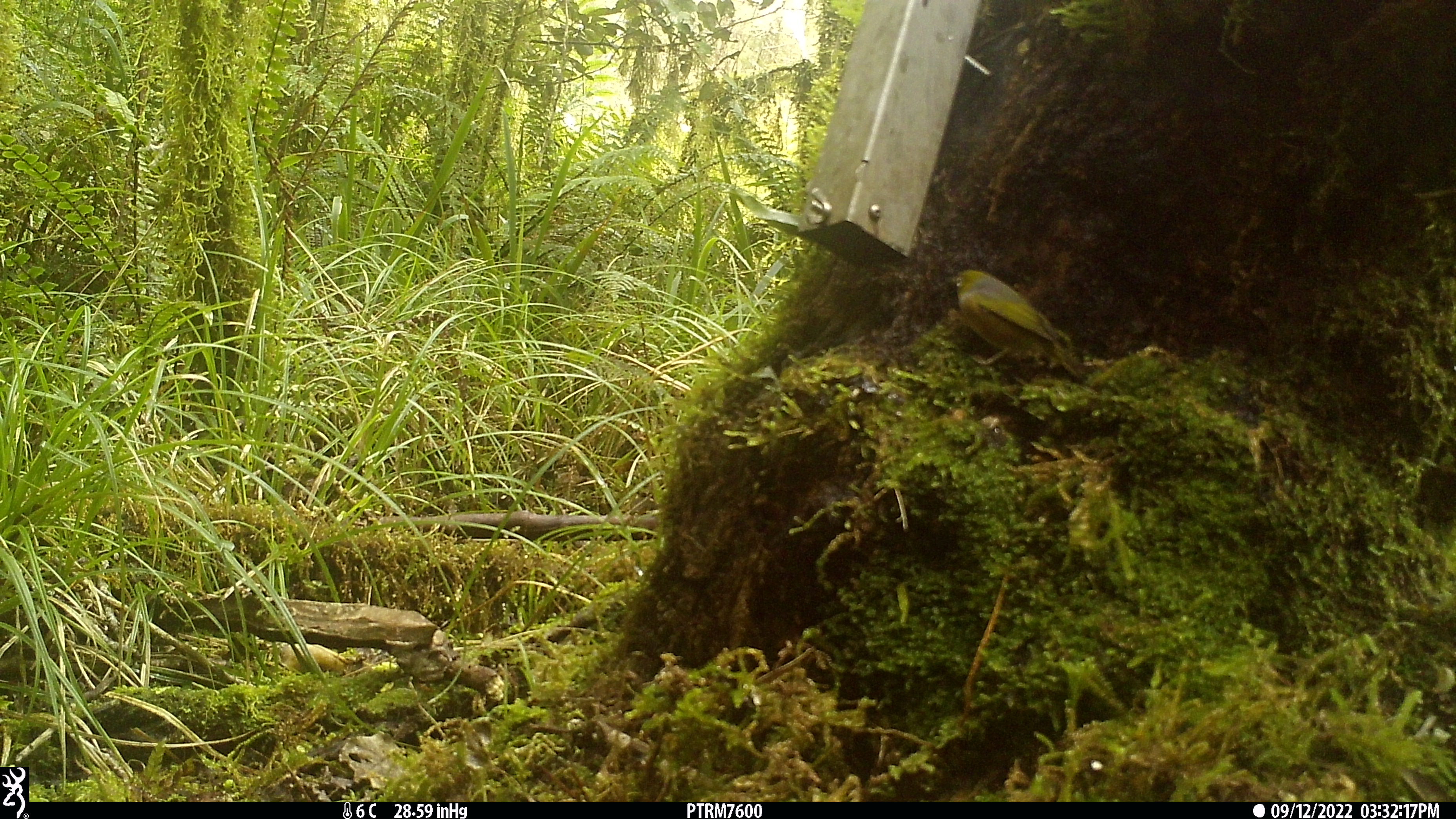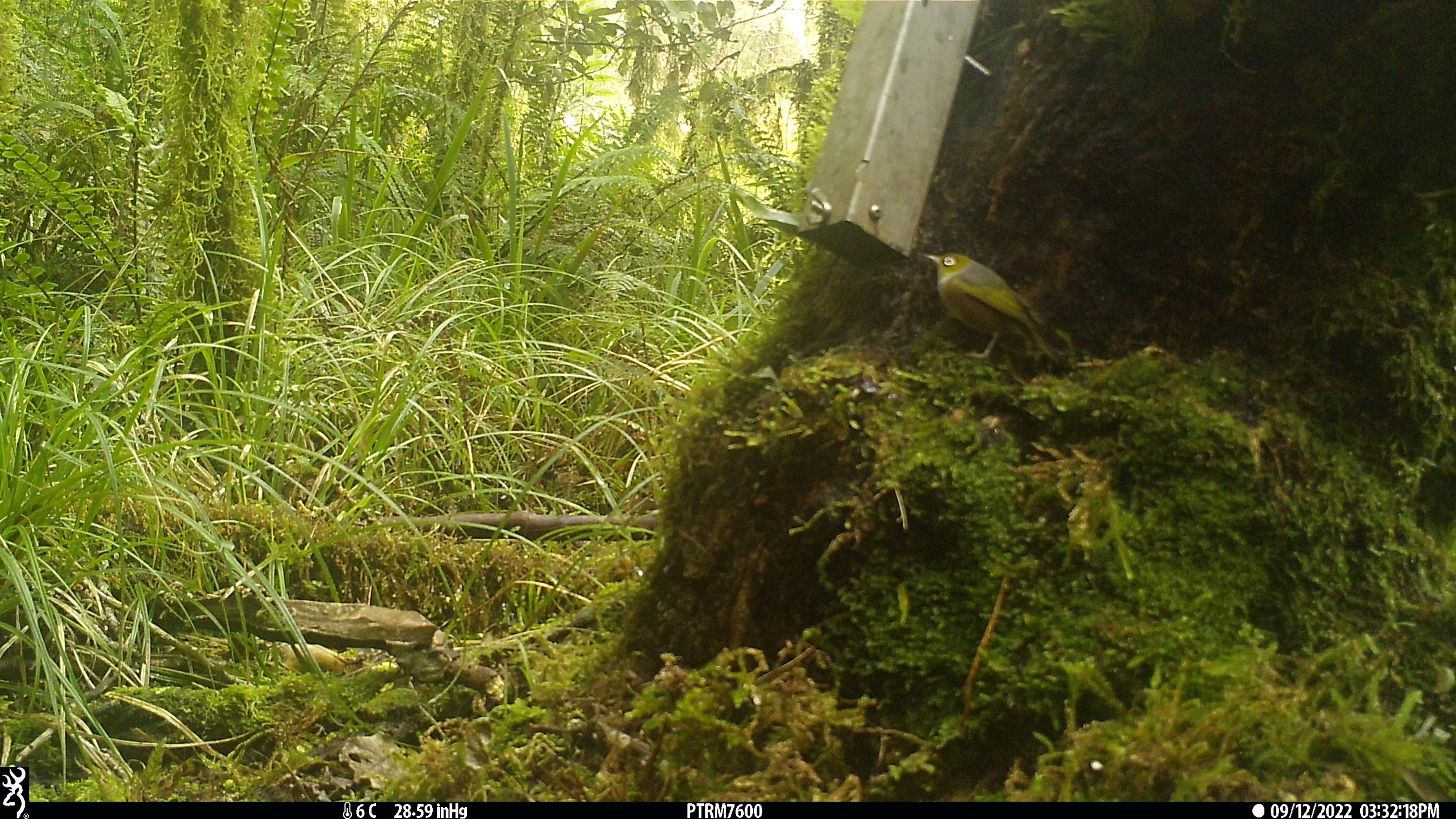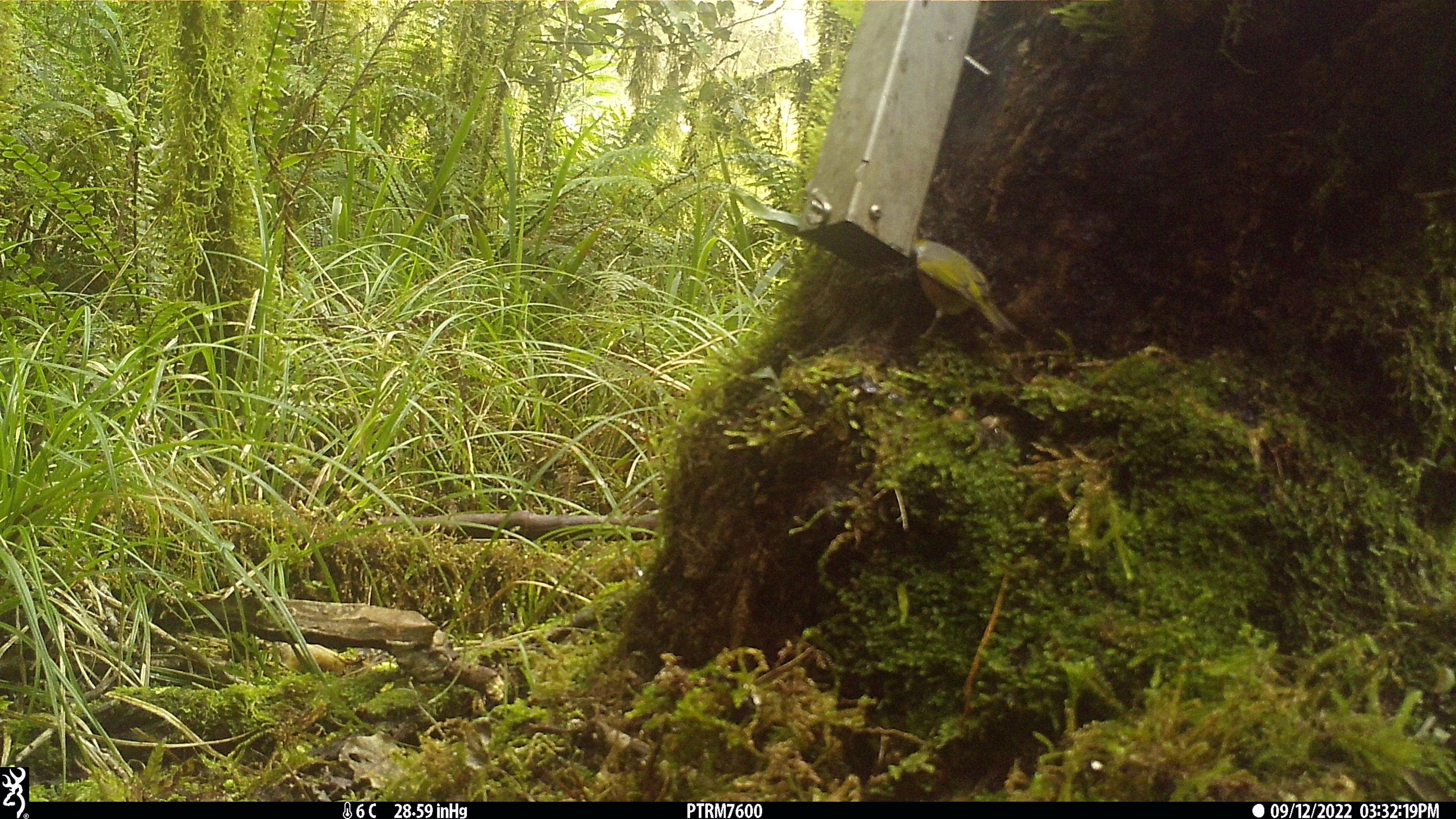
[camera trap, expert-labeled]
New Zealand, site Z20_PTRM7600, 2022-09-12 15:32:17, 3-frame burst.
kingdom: Animalia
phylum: Chordata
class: Aves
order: Passeriformes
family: Zosteropidae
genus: Zosterops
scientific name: Zosterops lateralis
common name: silvereye